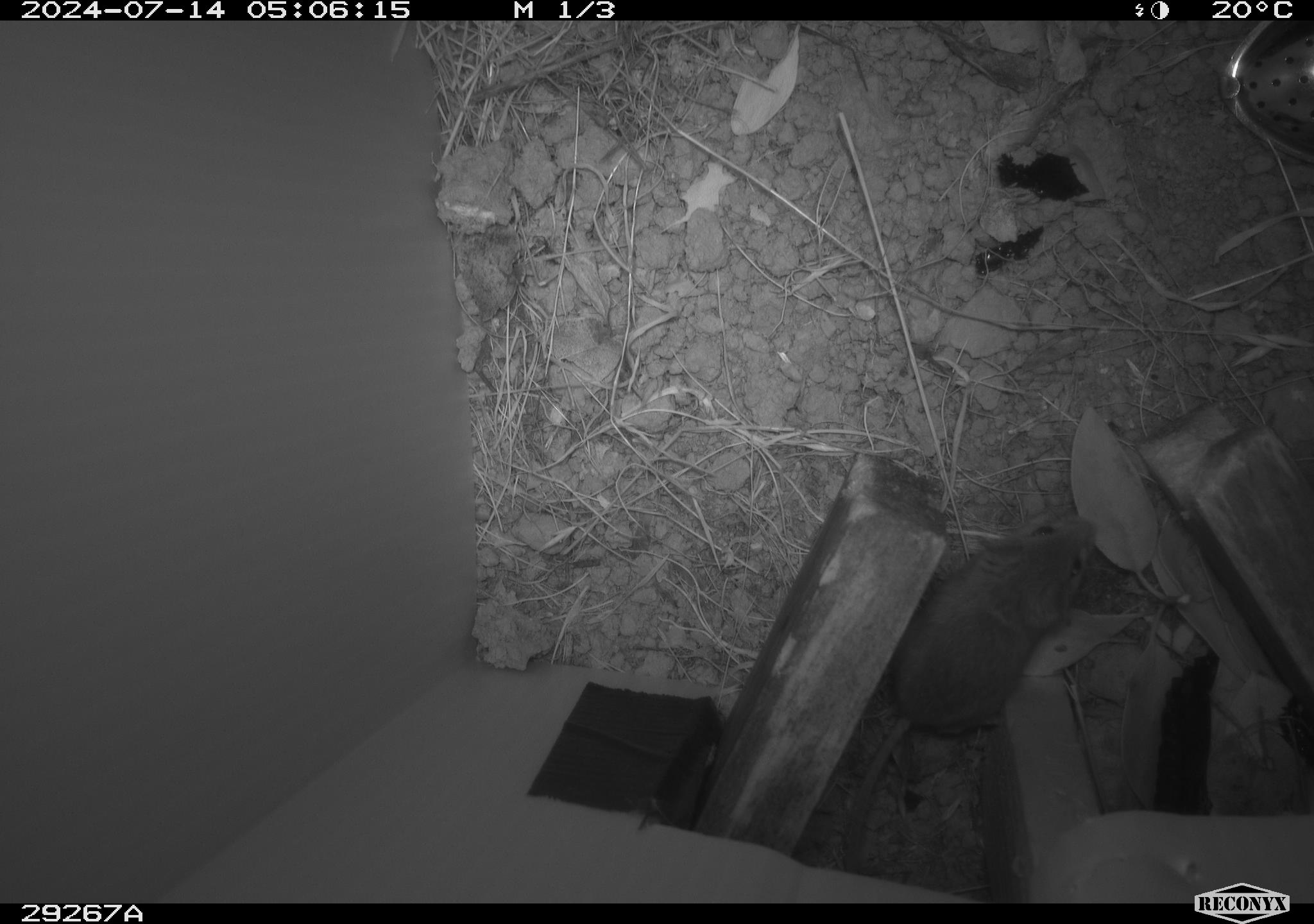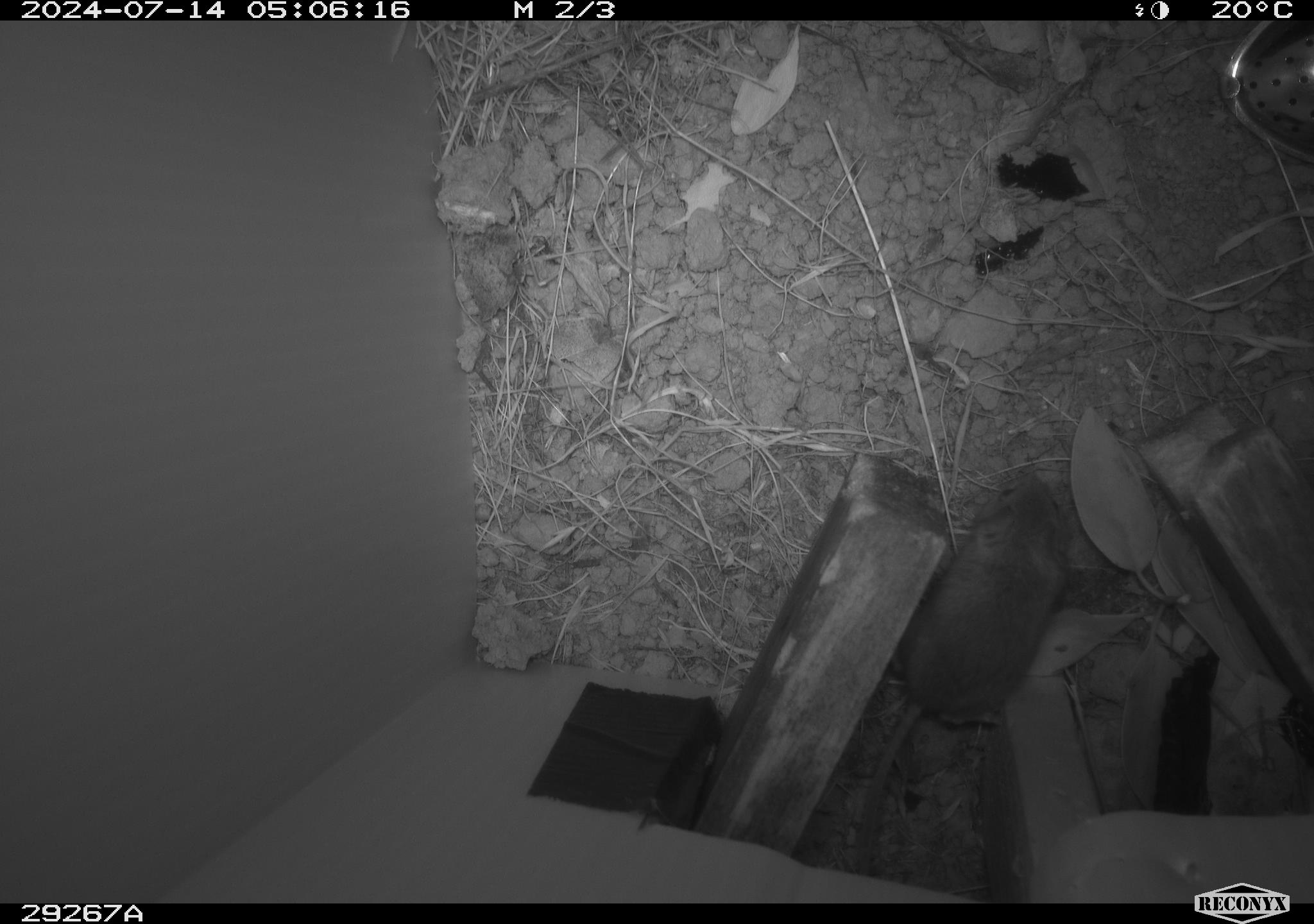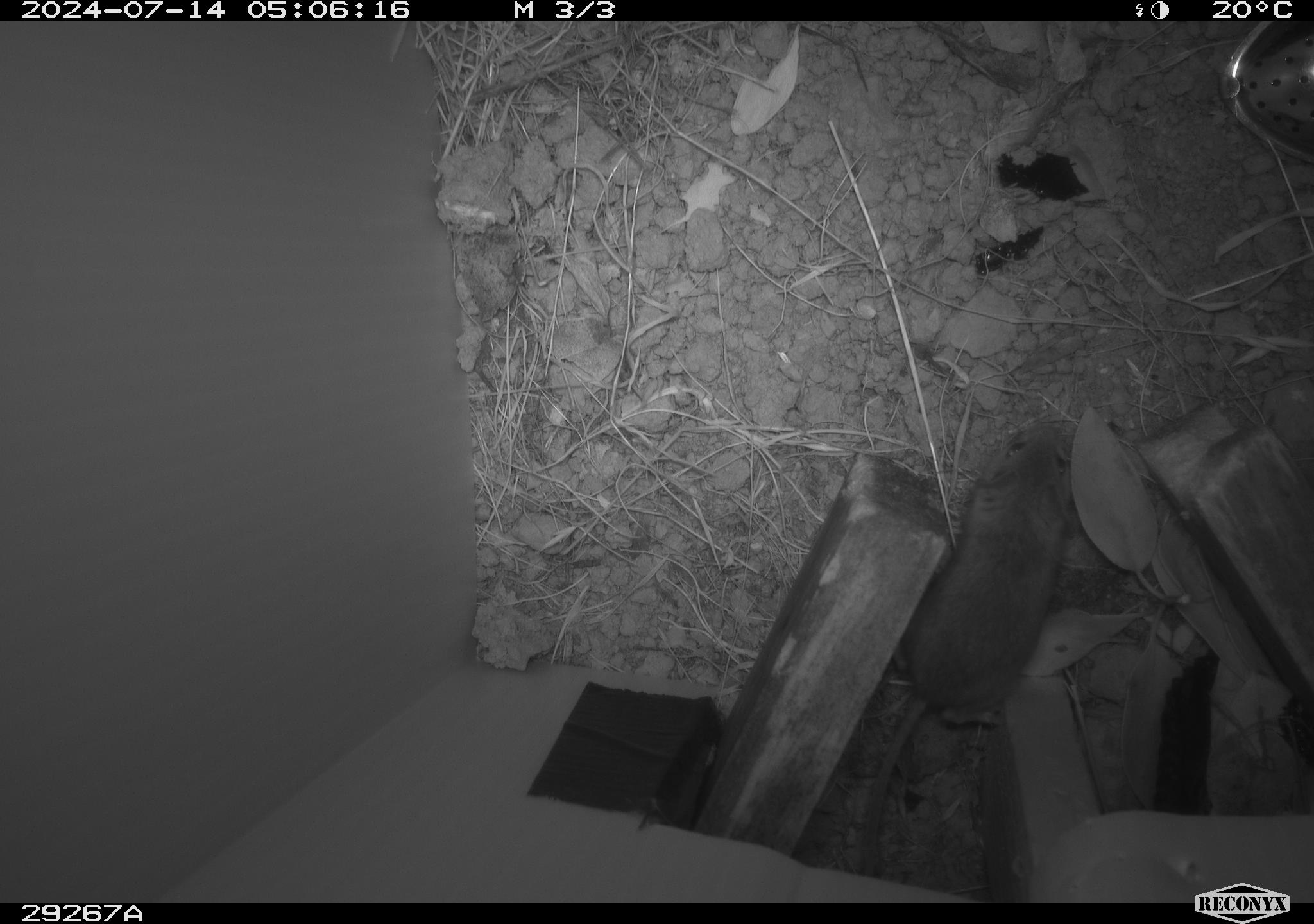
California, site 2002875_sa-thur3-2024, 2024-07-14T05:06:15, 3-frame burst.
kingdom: Animalia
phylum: Chordata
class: Mammalia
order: Rodentia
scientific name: Rodentia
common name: mouse species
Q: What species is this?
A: Mouse species (Rodentia).